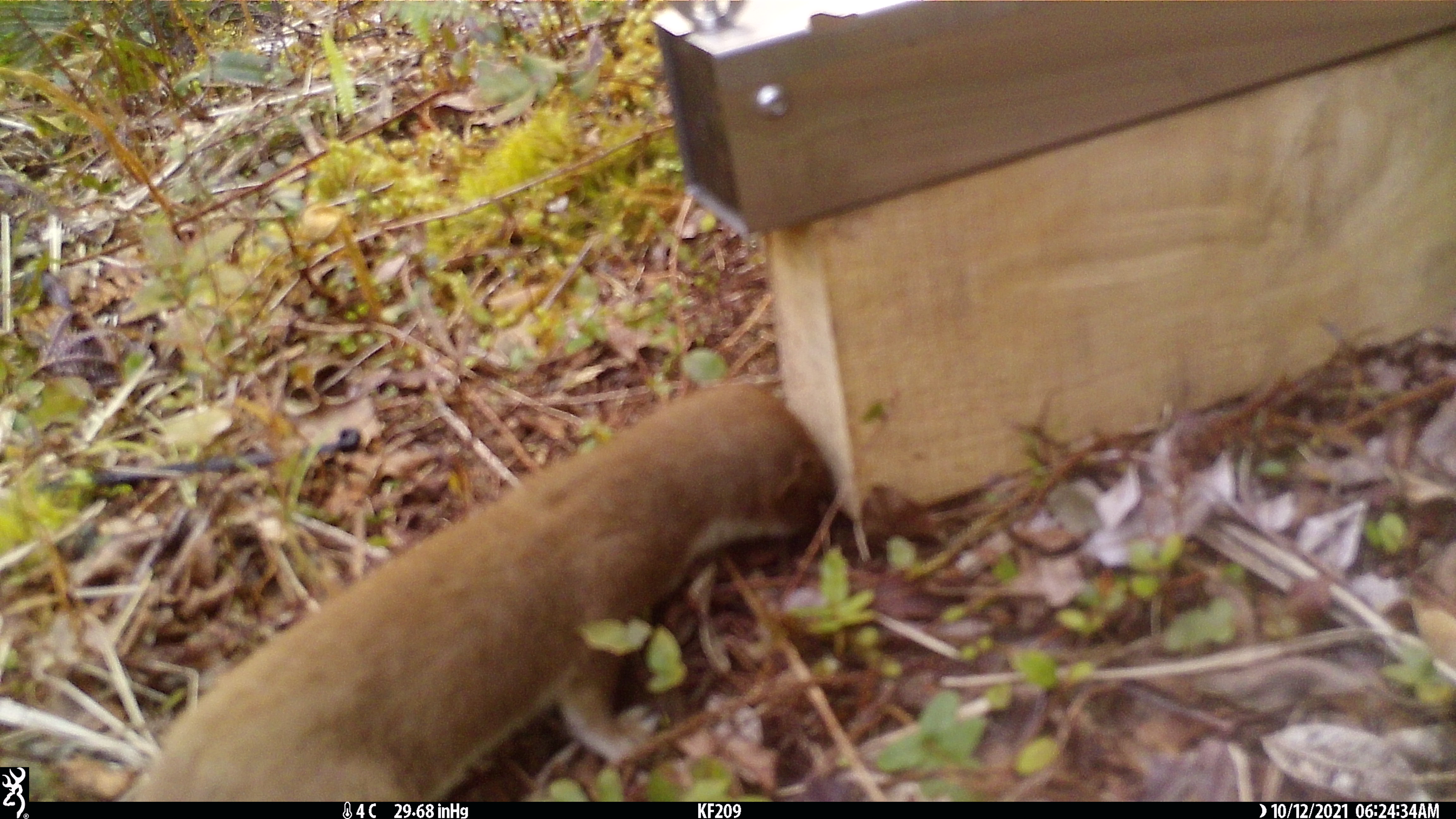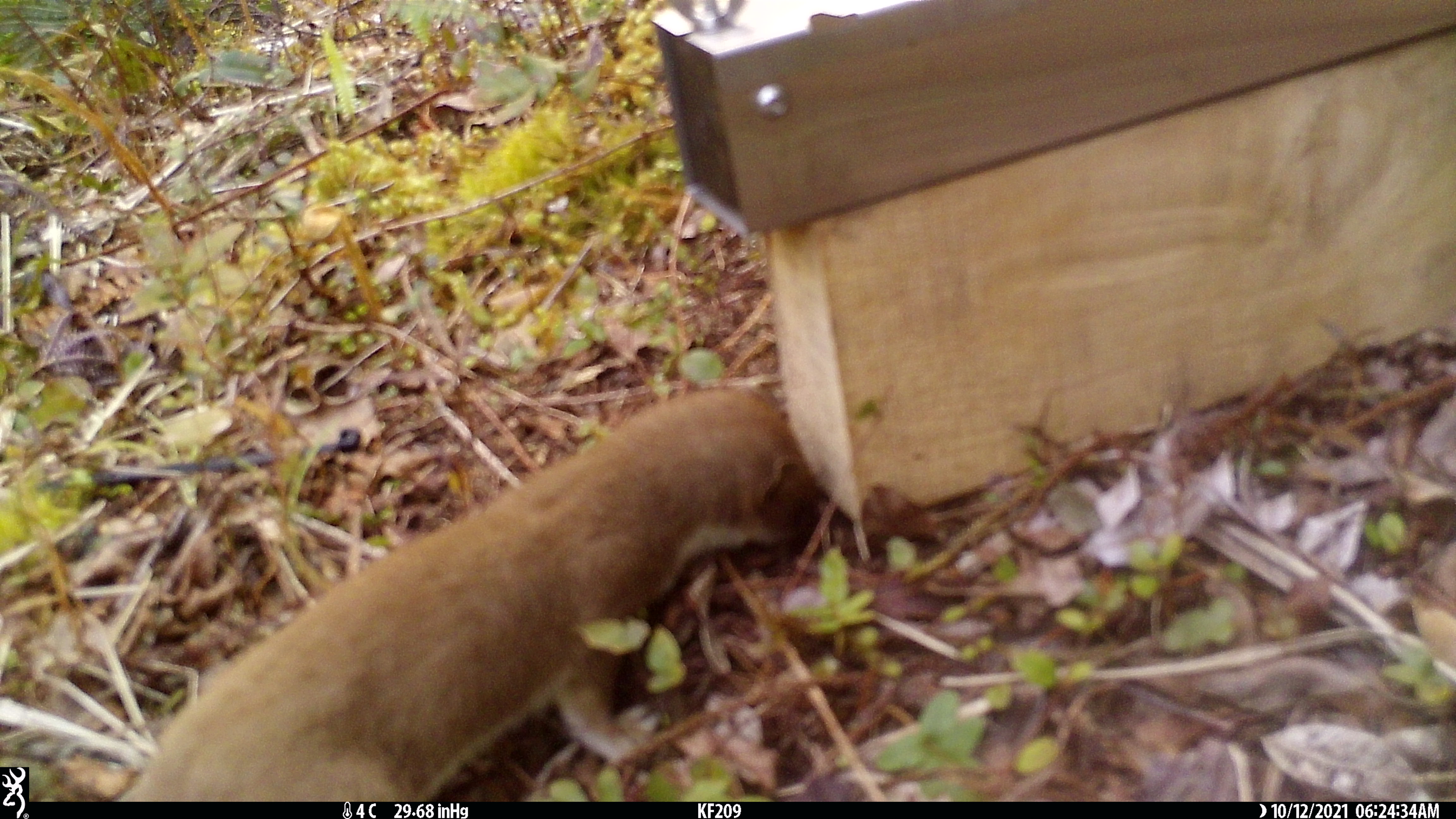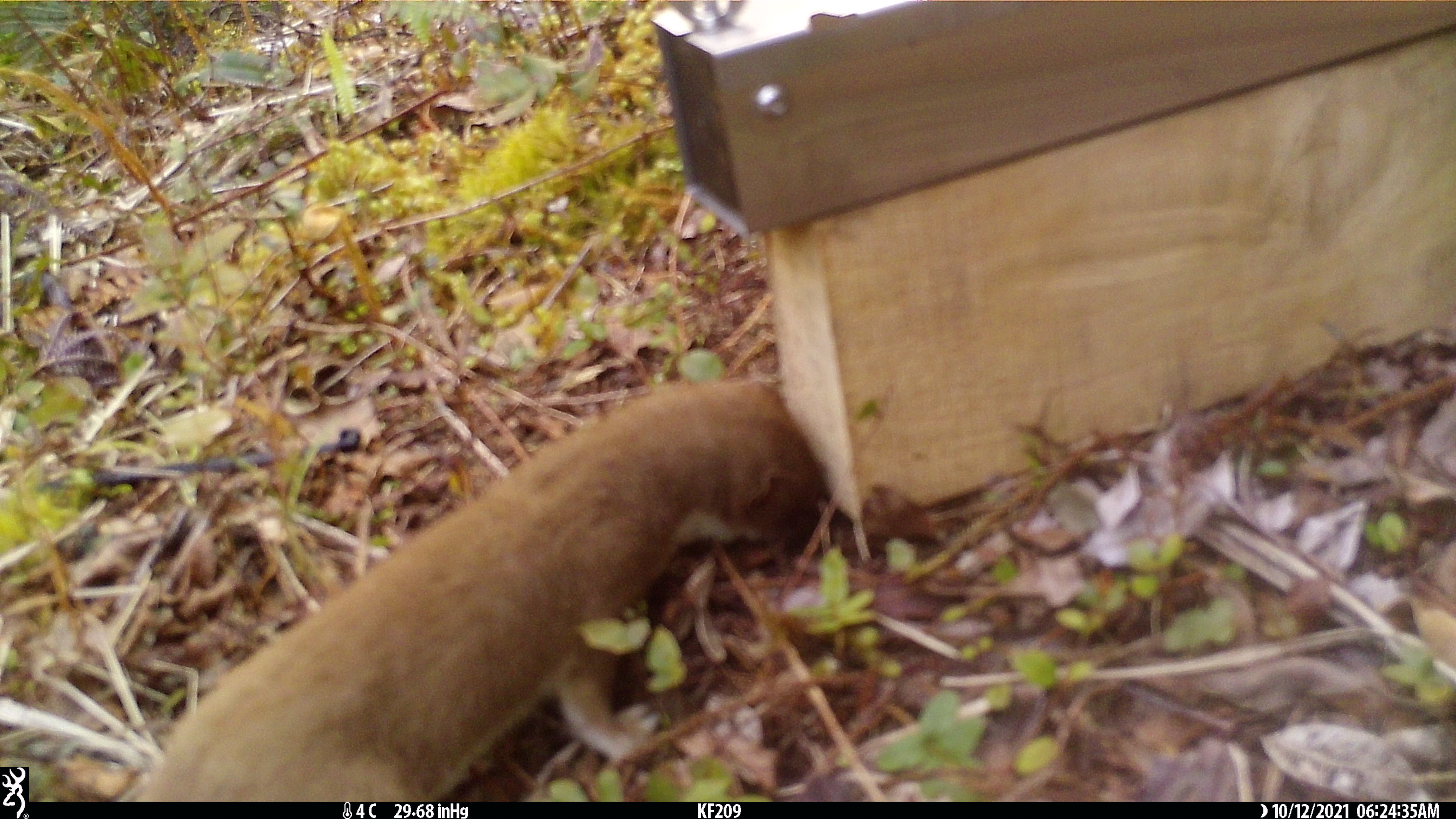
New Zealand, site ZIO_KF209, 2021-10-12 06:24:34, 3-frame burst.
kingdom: Animalia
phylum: Chordata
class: Mammalia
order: Carnivora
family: Mustelidae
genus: Mustela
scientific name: Mustela erminea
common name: stoat